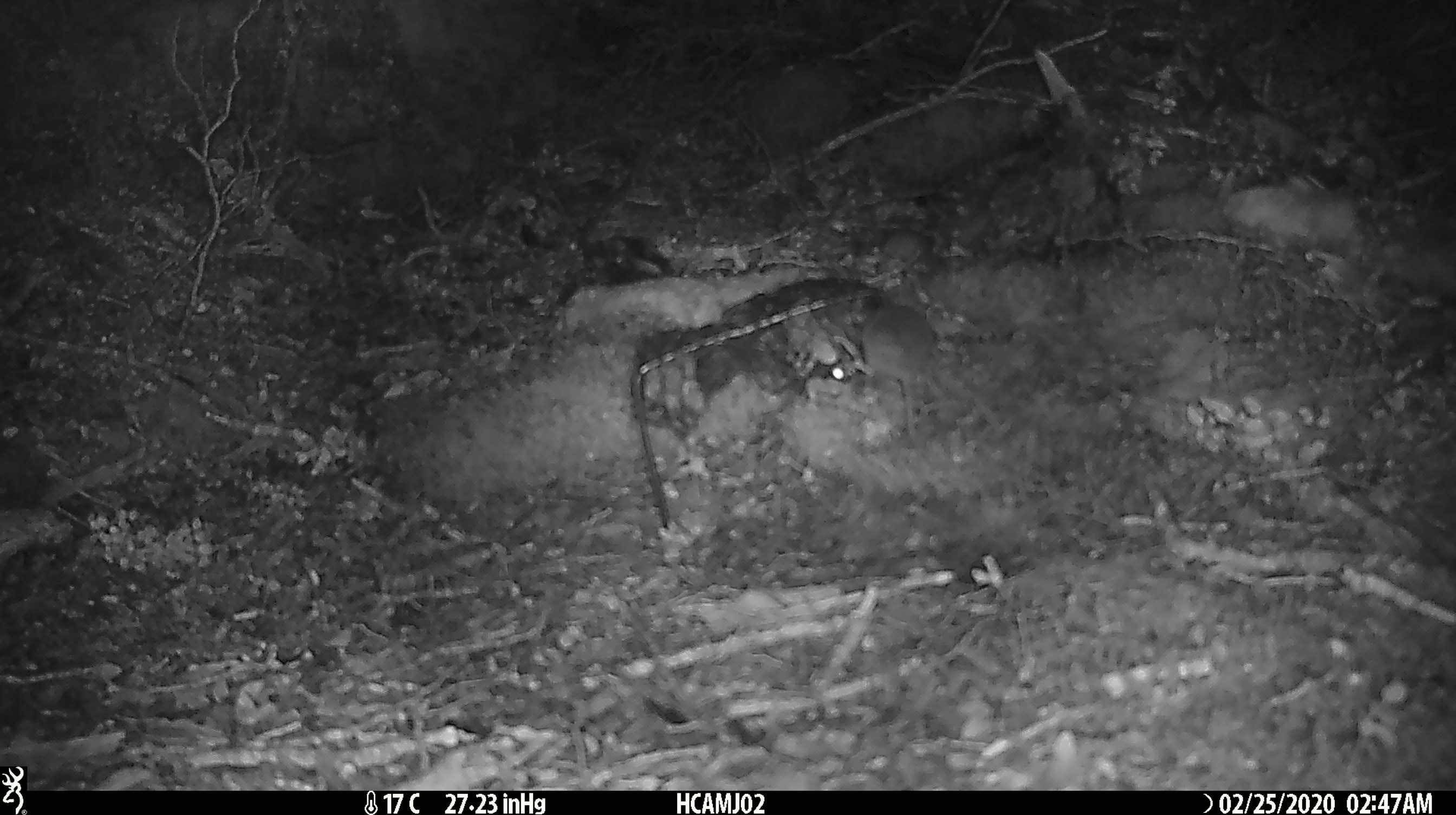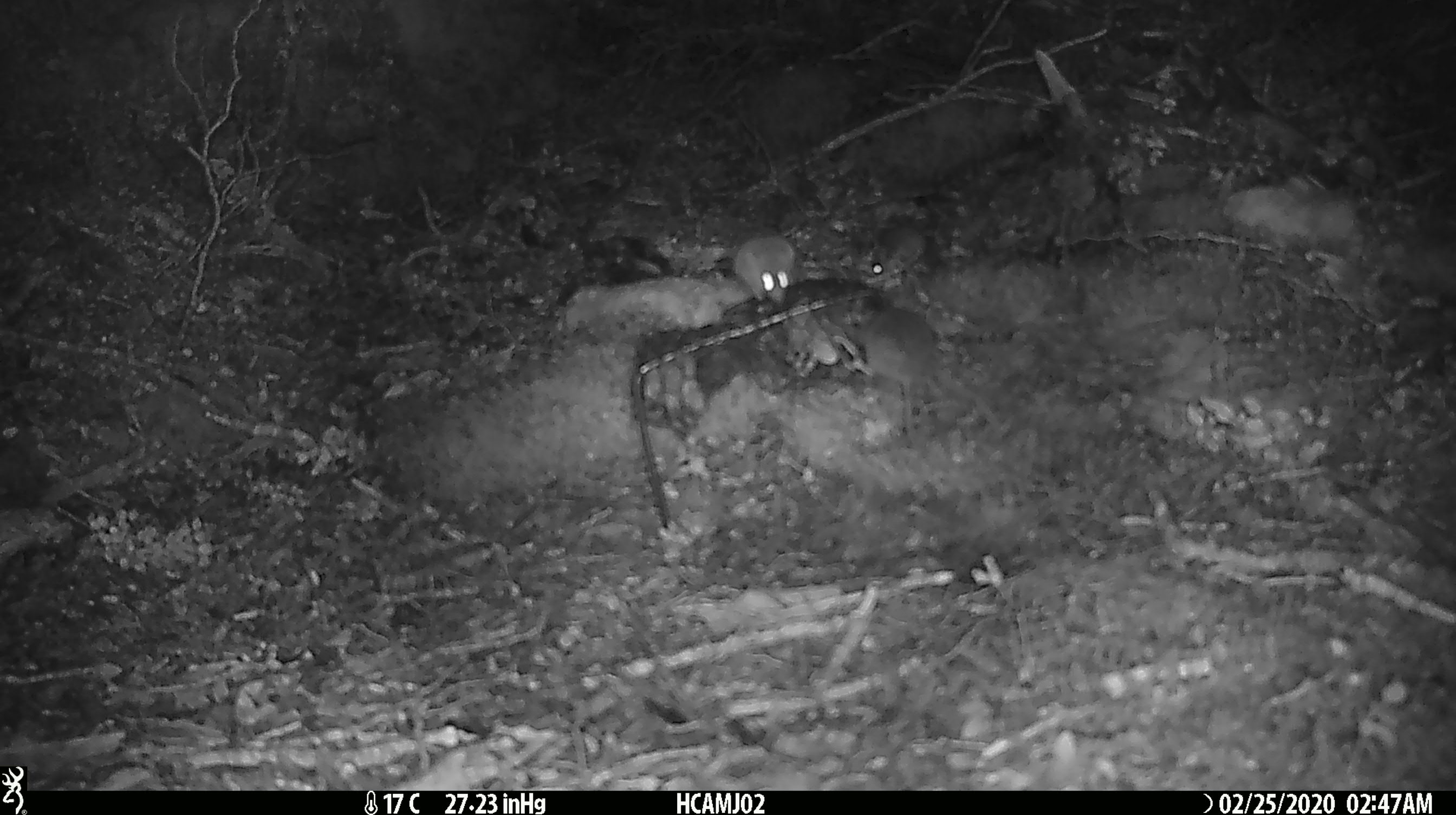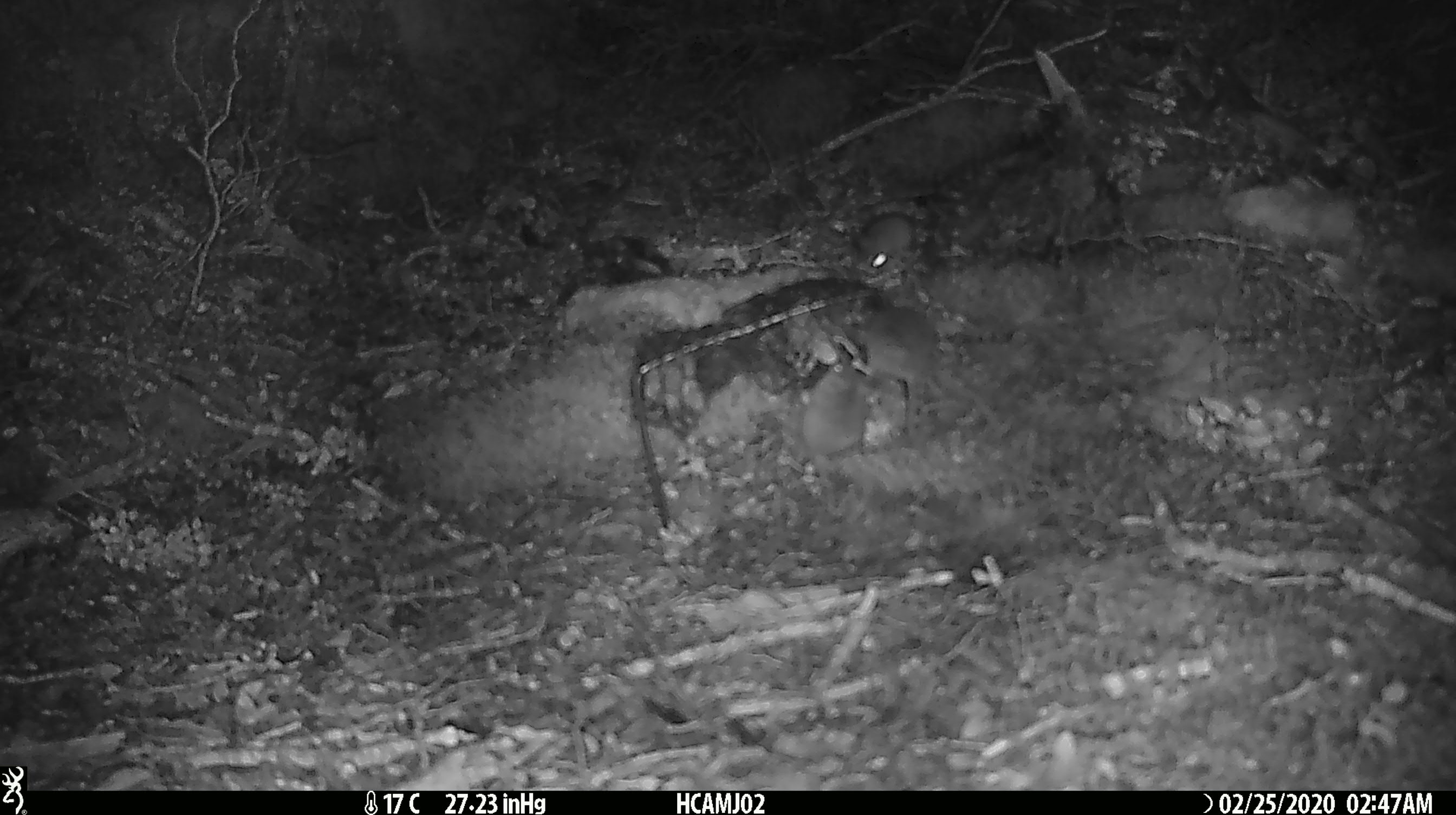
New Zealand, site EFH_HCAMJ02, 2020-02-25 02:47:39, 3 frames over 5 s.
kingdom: Animalia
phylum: Chordata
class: Mammalia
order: Rodentia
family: Muridae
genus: Mus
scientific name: Mus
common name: mouse